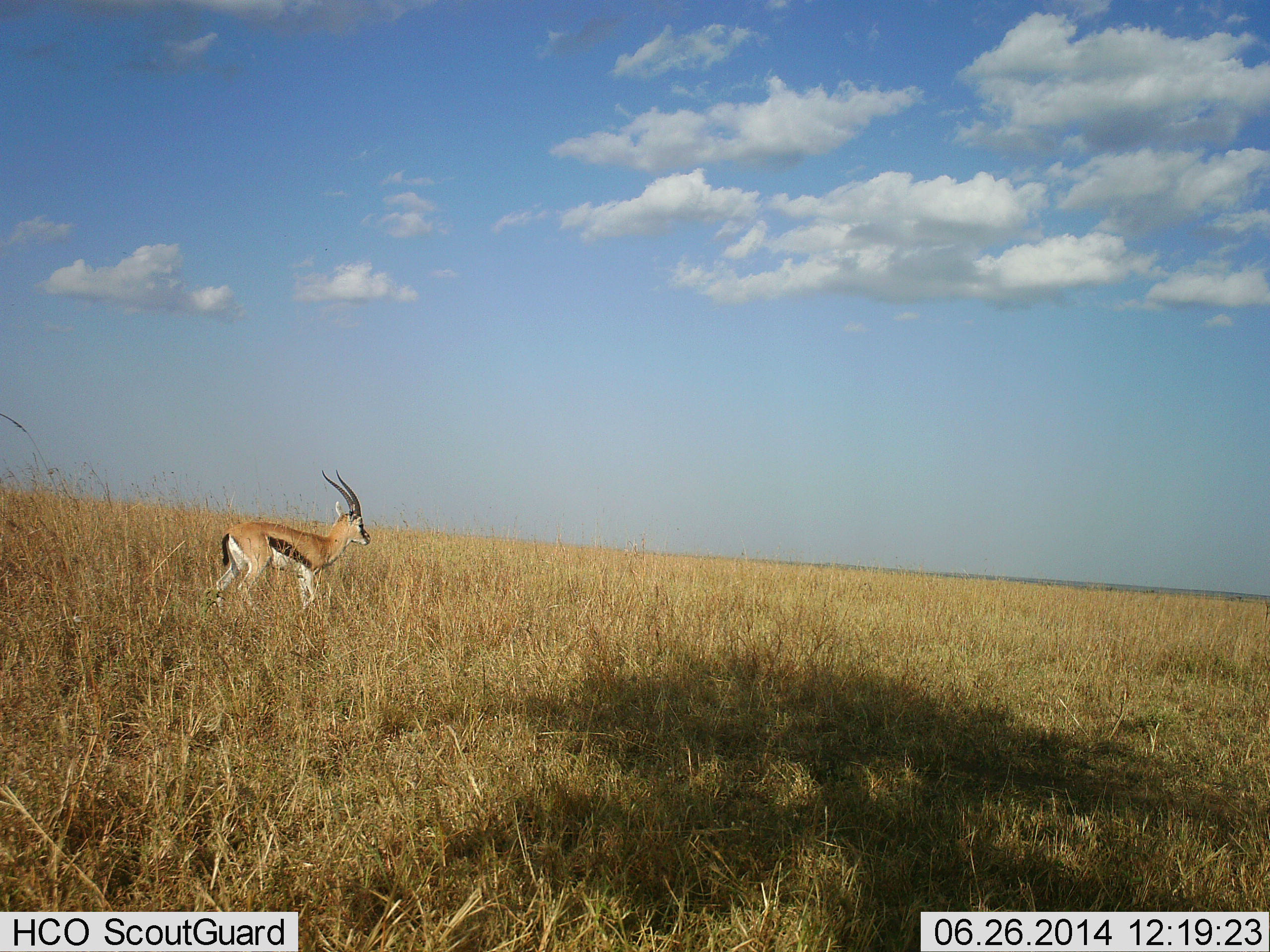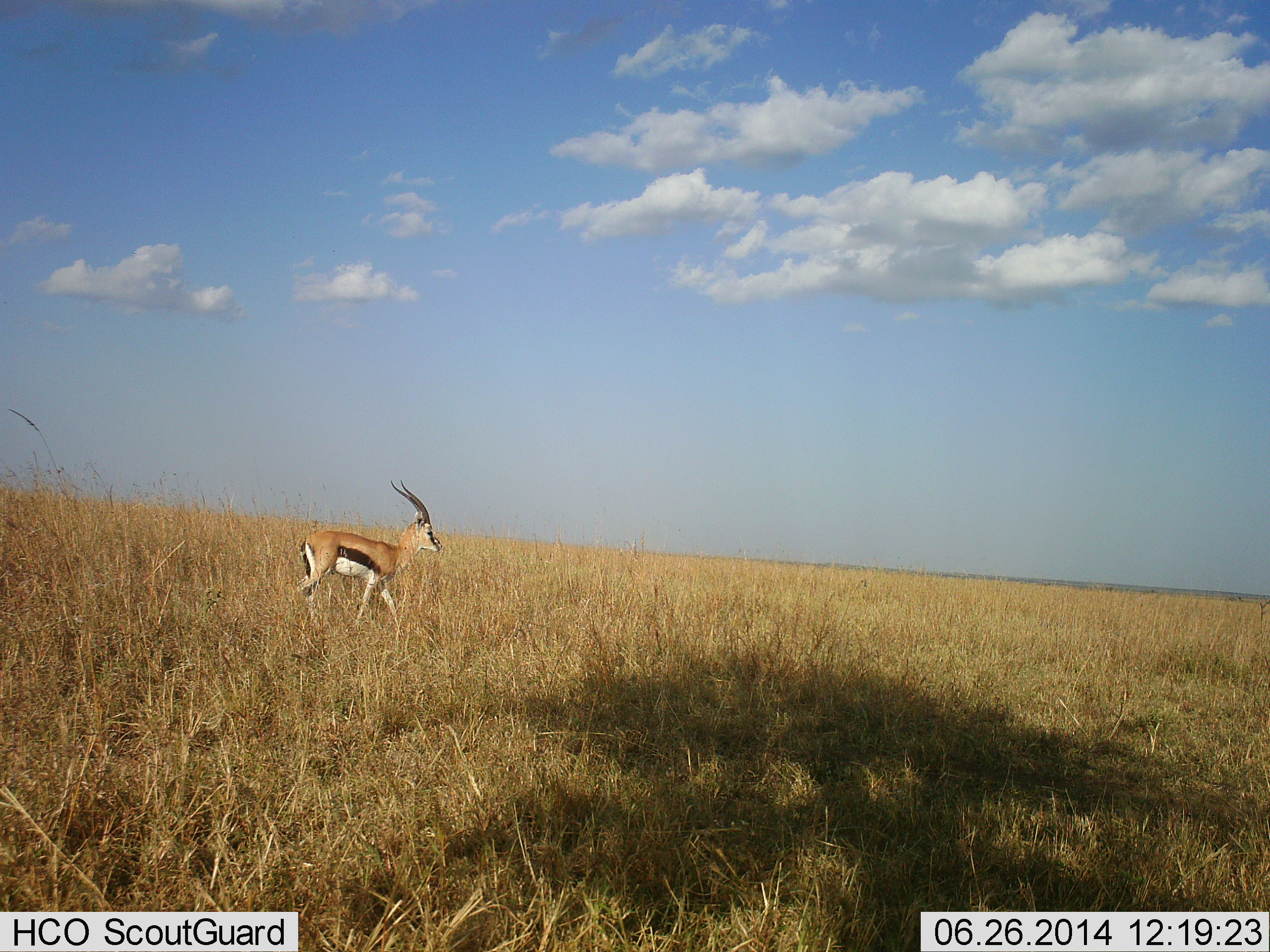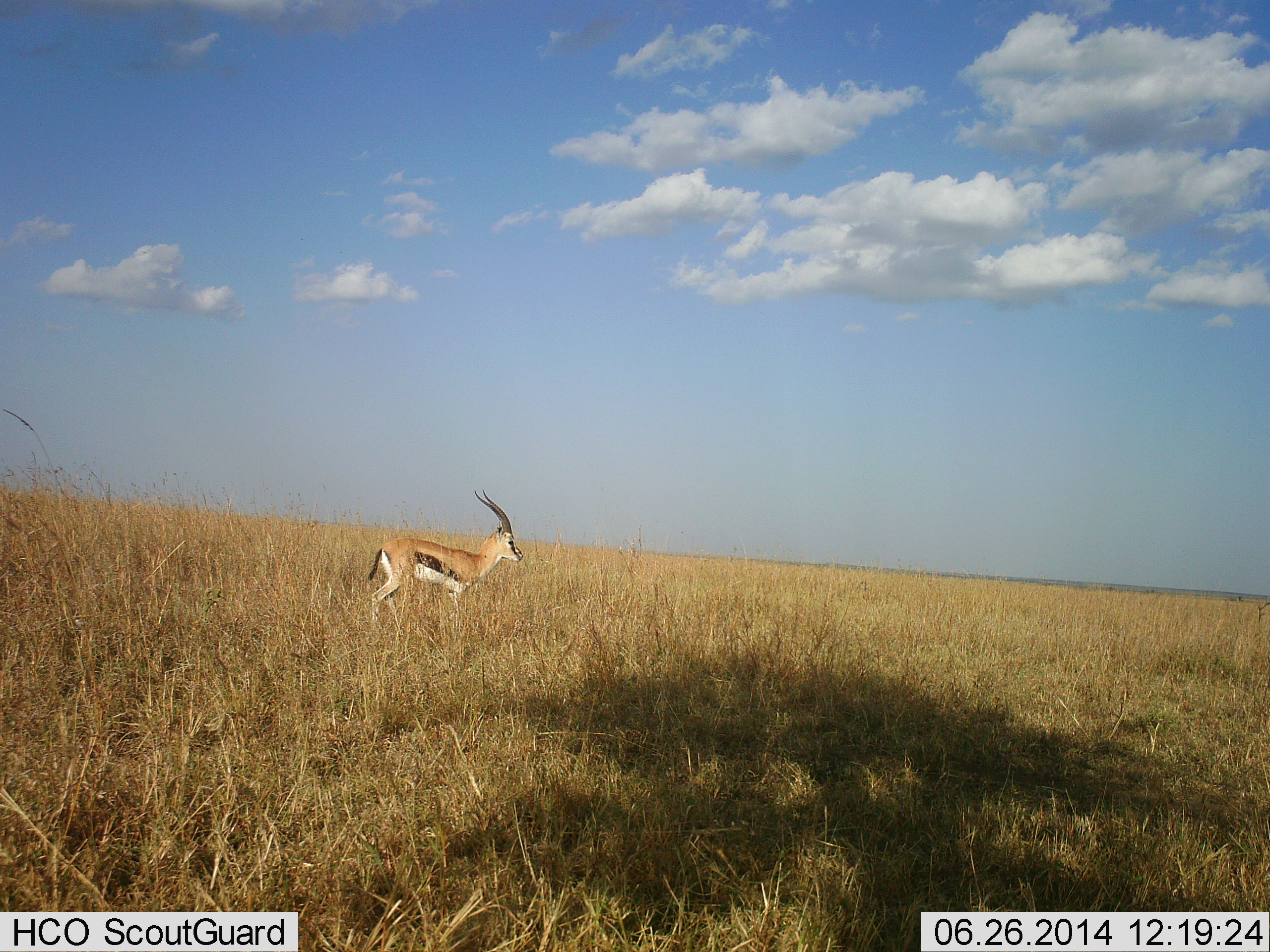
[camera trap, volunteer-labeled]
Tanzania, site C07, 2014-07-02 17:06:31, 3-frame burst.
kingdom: Animalia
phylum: Chordata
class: Mammalia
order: Artiodactyla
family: Bovidae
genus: Eudorcas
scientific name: Eudorcas thomsonii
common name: thomson's gazelle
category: gazellethomsons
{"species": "gazellethomsons (thomson's gazelle) (Eudorcas thomsonii)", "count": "1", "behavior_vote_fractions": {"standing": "0%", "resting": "0%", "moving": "100%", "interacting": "0%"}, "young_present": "0%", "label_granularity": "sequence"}